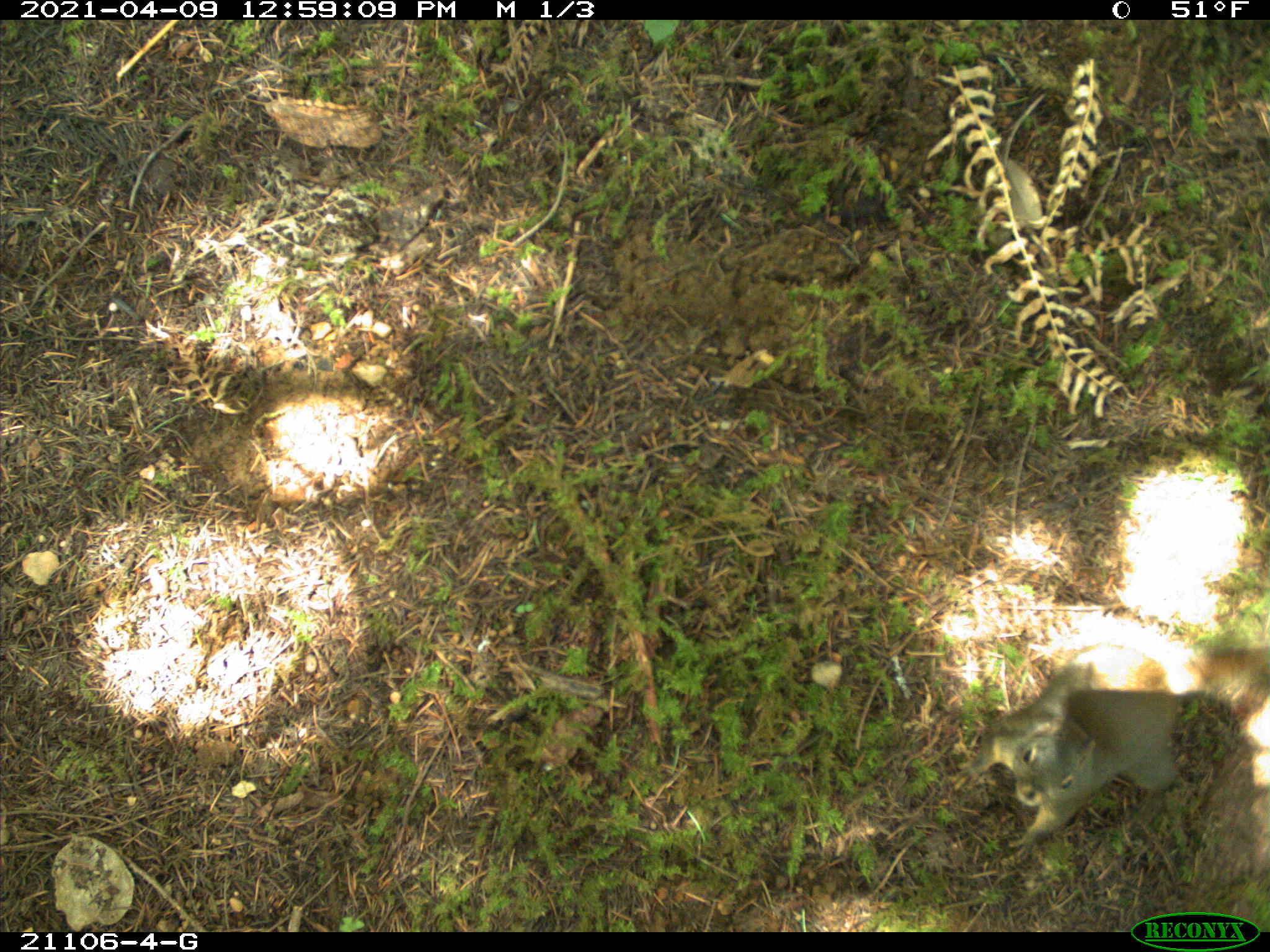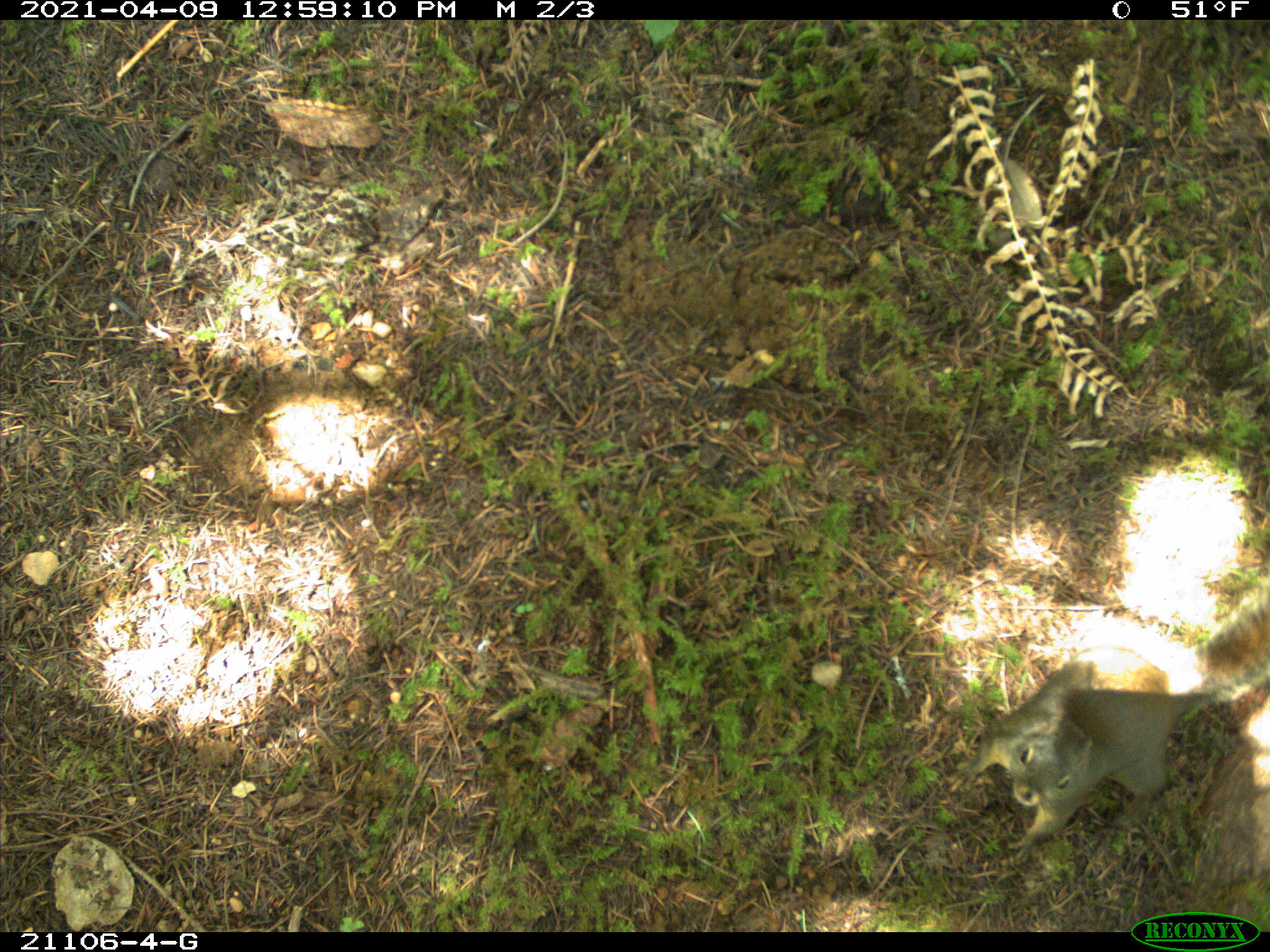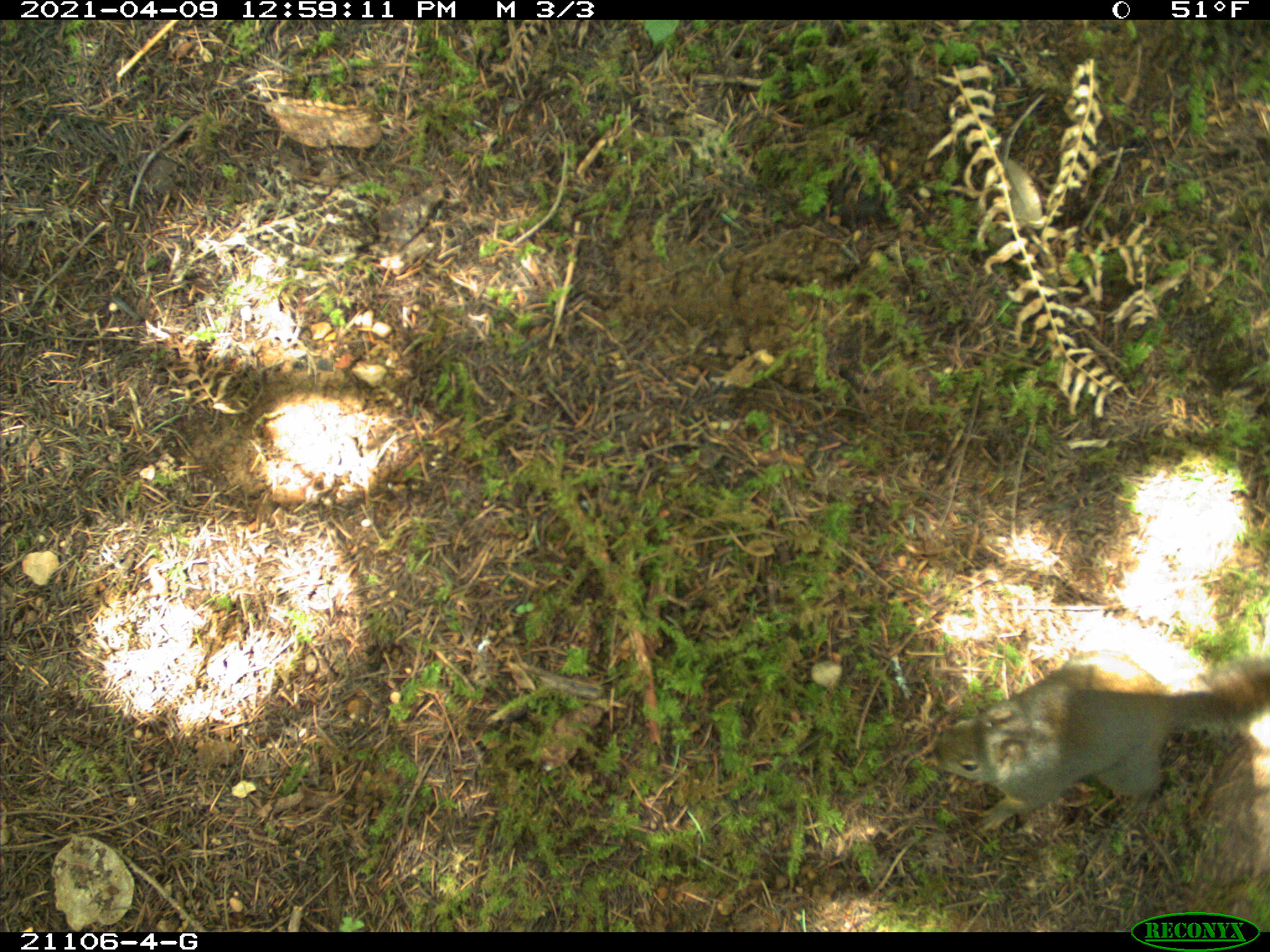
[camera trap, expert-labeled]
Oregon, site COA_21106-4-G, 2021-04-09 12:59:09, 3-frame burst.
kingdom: Animalia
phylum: Chordata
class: Mammalia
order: Rodentia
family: Sciuridae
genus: Tamiasciurus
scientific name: Tamiasciurus douglasii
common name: douglas squirrel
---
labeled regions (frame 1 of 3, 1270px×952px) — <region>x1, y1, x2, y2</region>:
douglas squirrel: <region>927, 563, 1266, 867</region>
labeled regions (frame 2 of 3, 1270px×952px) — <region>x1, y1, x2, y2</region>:
douglas squirrel: <region>918, 532, 1267, 890</region>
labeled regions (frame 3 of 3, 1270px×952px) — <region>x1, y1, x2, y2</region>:
douglas squirrel: <region>893, 579, 1269, 870</region>